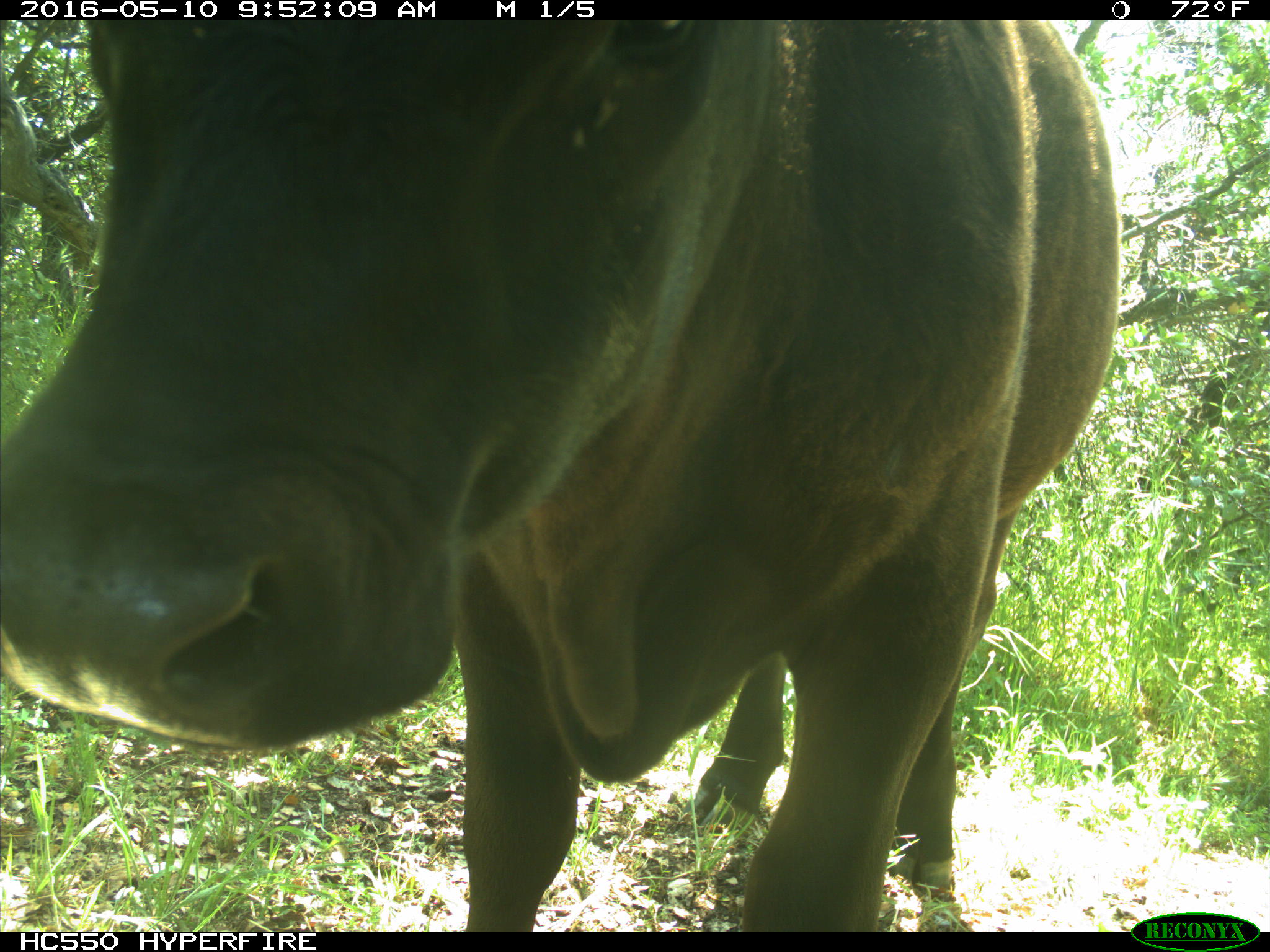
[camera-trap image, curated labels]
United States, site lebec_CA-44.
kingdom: Animalia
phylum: Chordata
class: Mammalia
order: Artiodactyla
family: Bovidae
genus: Bos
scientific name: Bos taurus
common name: domestic cow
Bos taurus (domestic cow).